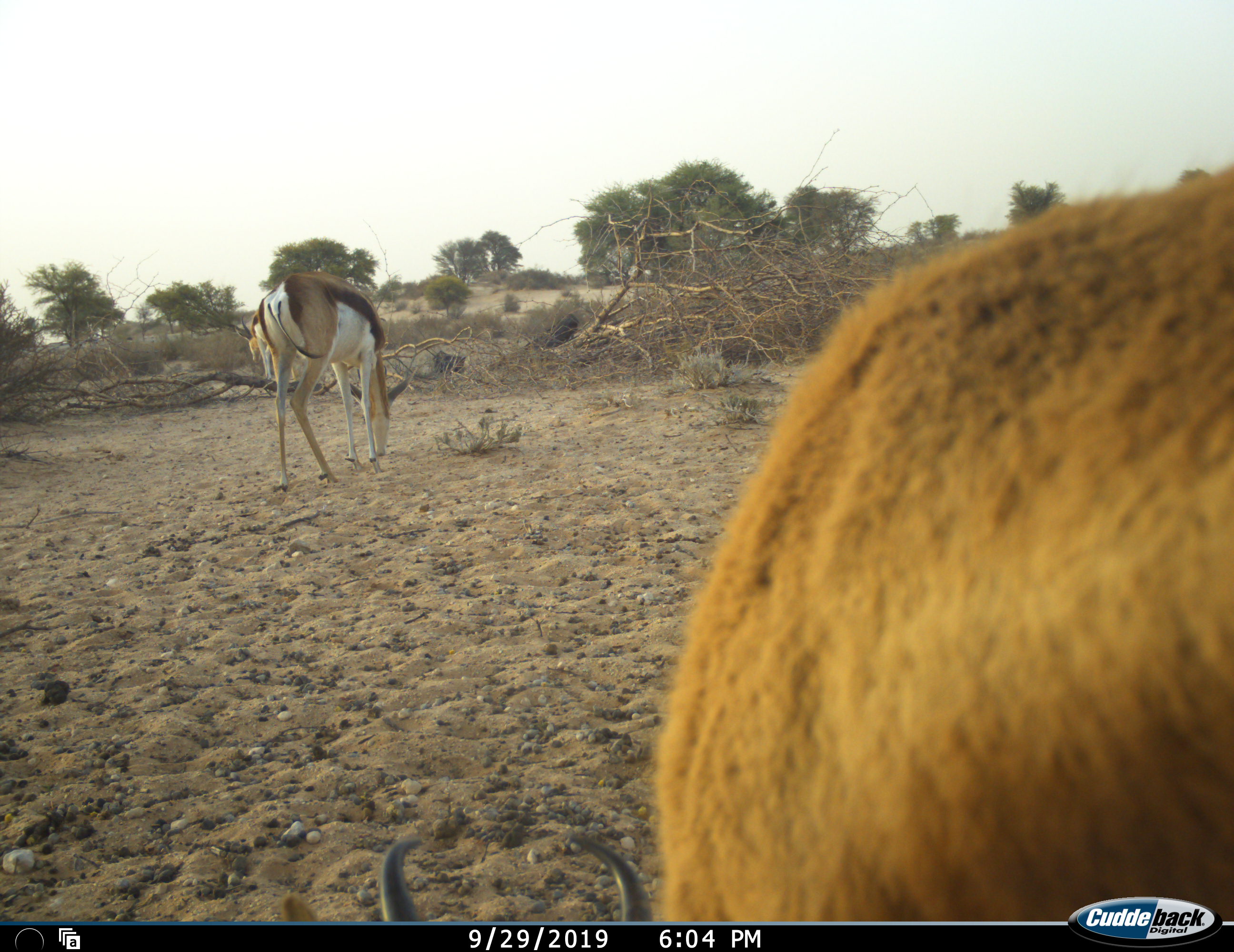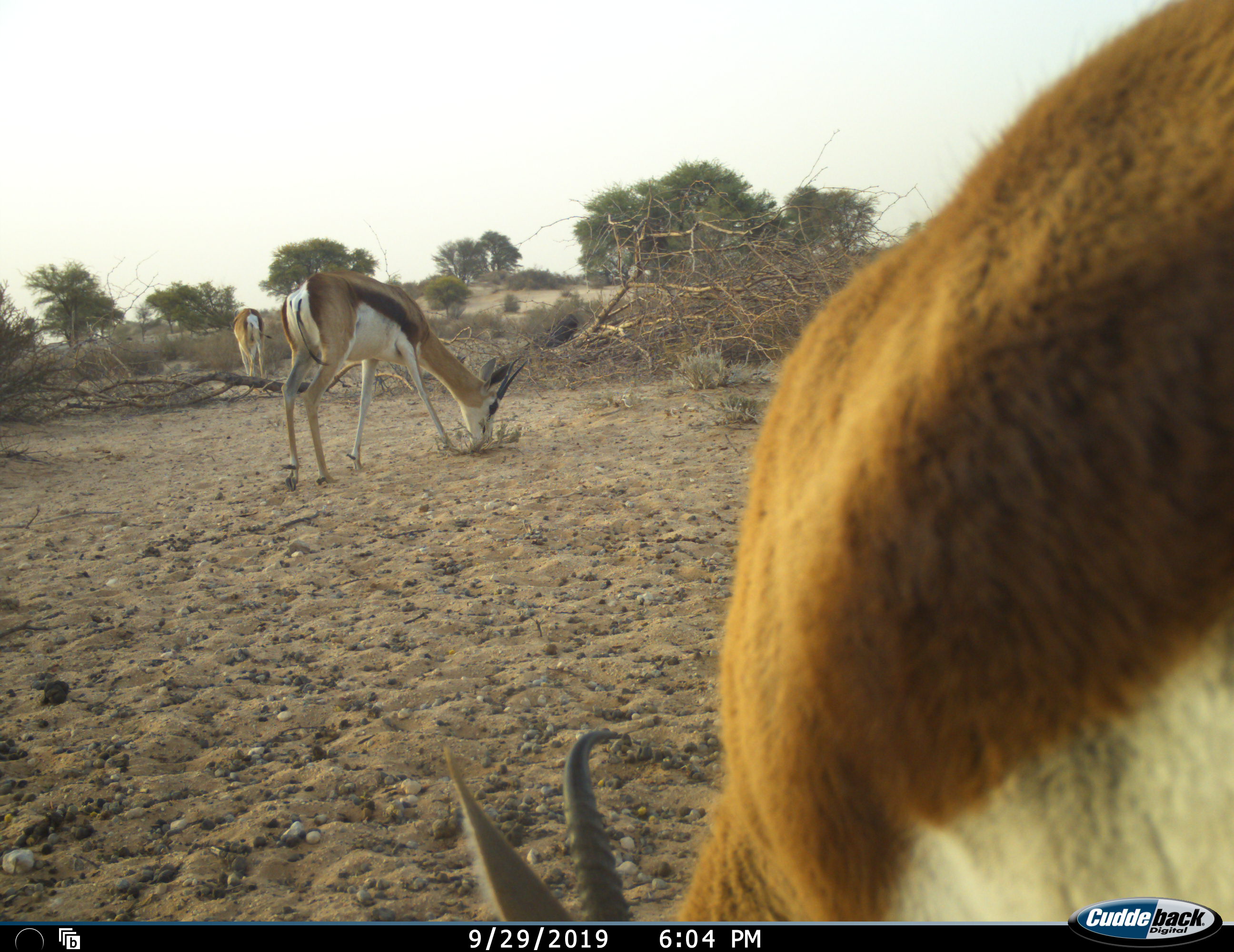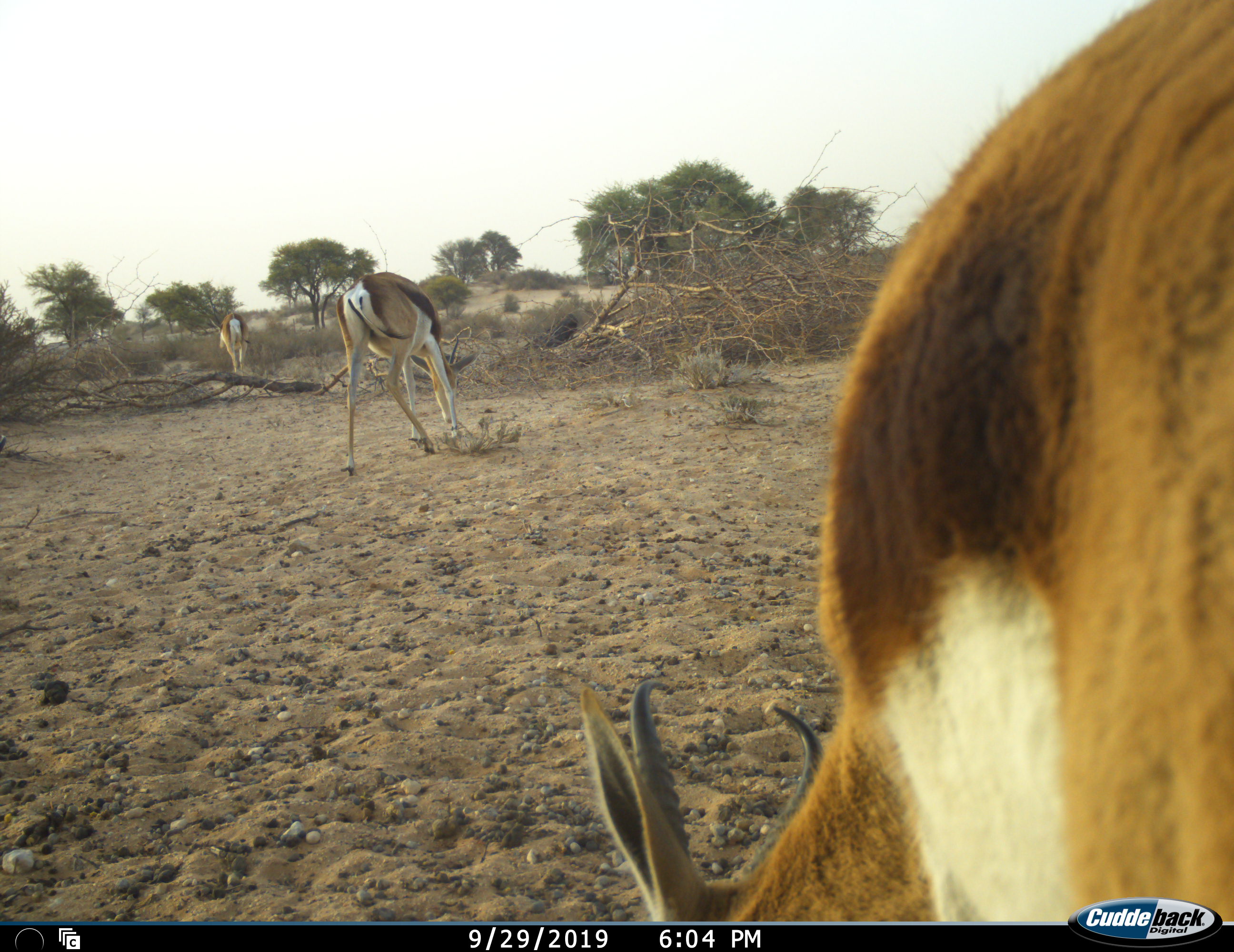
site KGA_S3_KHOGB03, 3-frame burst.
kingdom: Animalia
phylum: Chordata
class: Mammalia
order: Artiodactyla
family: Bovidae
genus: Antidorcas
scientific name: Antidorcas marsupialis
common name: springbok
Springbok (Antidorcas marsupialis), count 3. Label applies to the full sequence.